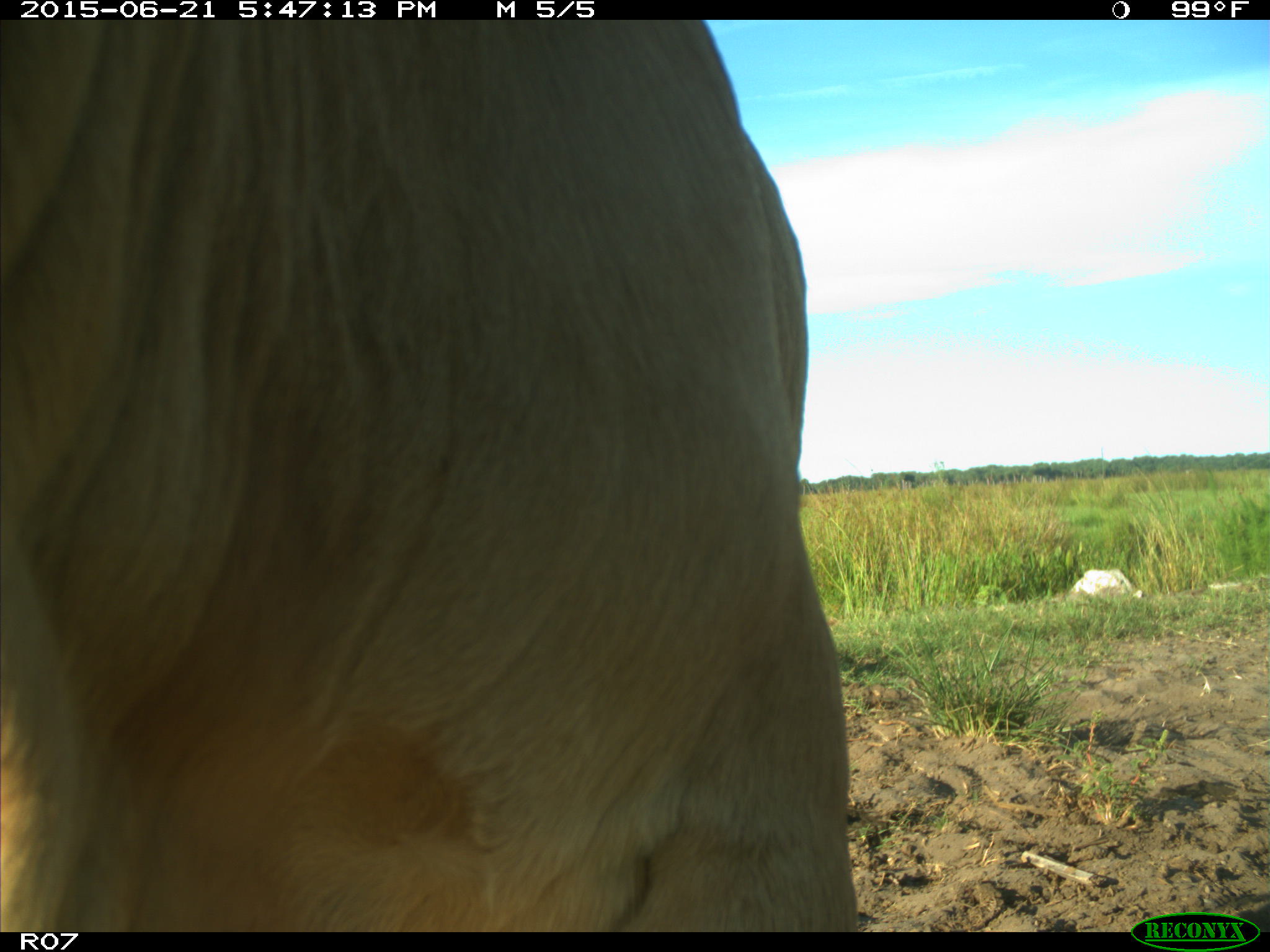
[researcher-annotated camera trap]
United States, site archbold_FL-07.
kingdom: Animalia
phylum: Chordata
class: Mammalia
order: Artiodactyla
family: Bovidae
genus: Bos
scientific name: Bos taurus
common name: domestic cow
Bos taurus (domestic cow).